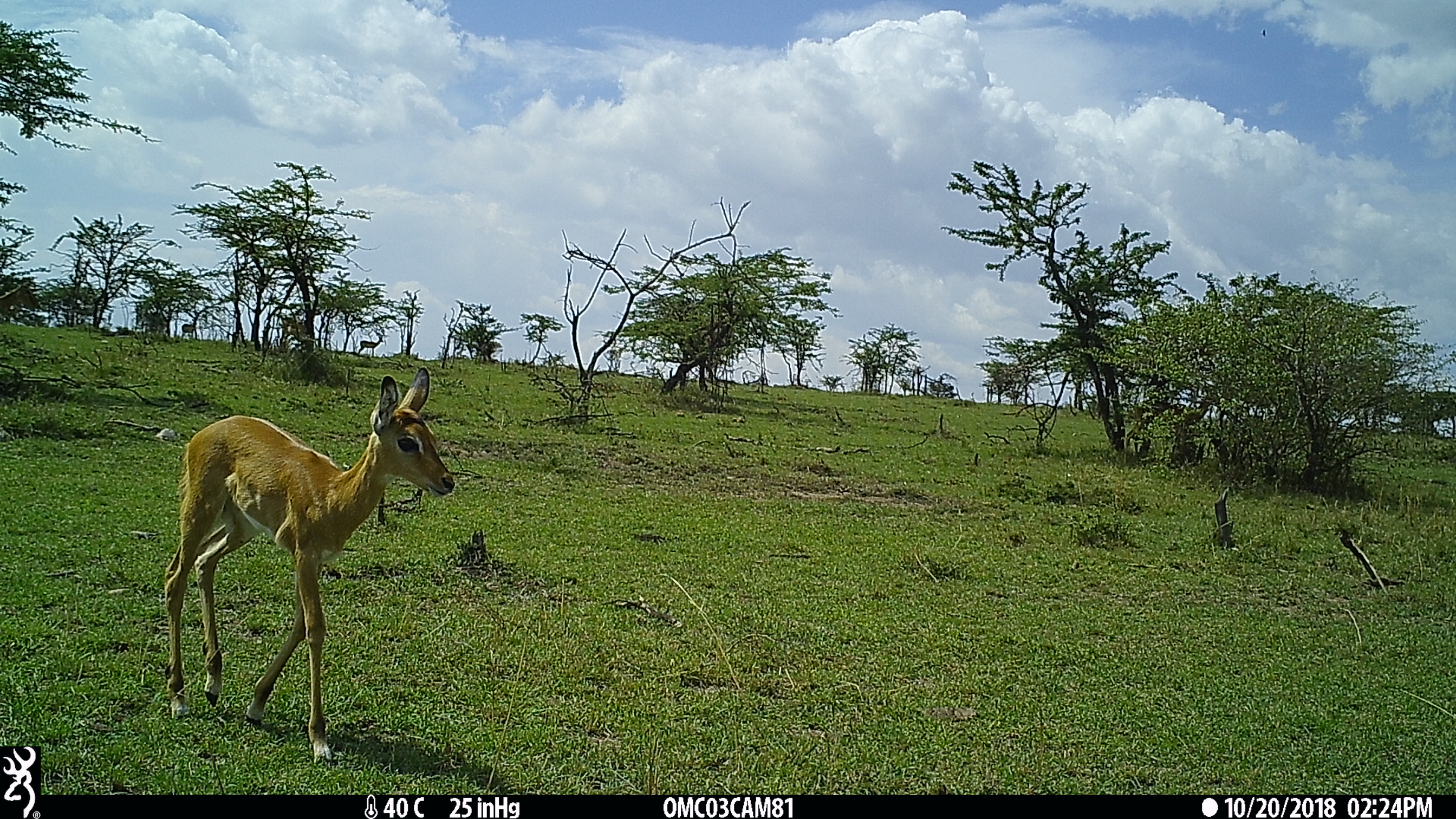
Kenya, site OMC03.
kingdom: Animalia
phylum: Chordata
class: Mammalia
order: Artiodactyla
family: Bovidae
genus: Aepyceros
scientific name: Aepyceros melampus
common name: impala